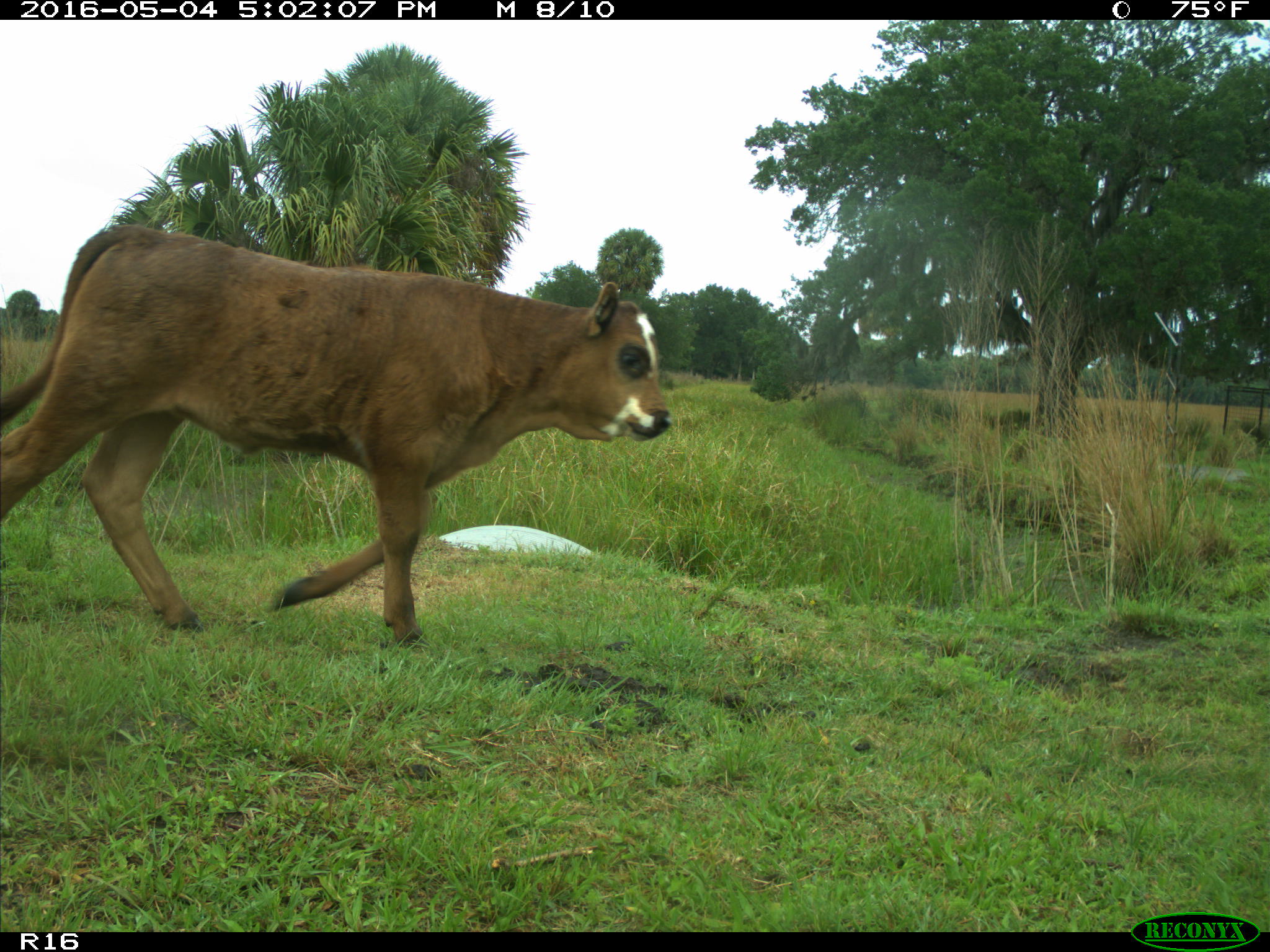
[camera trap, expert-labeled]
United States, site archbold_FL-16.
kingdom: Animalia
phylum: Chordata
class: Mammalia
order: Artiodactyla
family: Bovidae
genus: Bos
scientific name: Bos taurus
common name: domestic cow